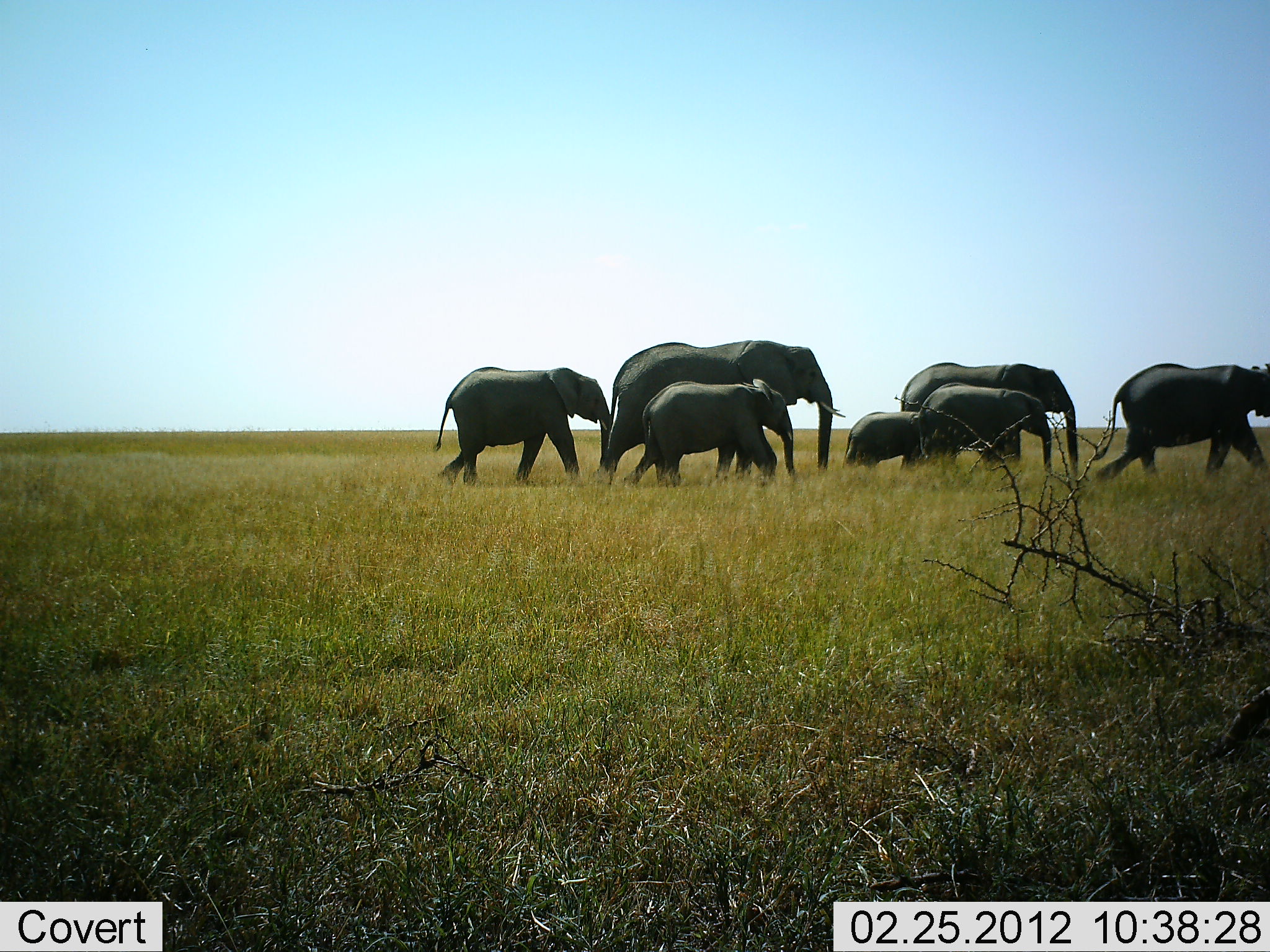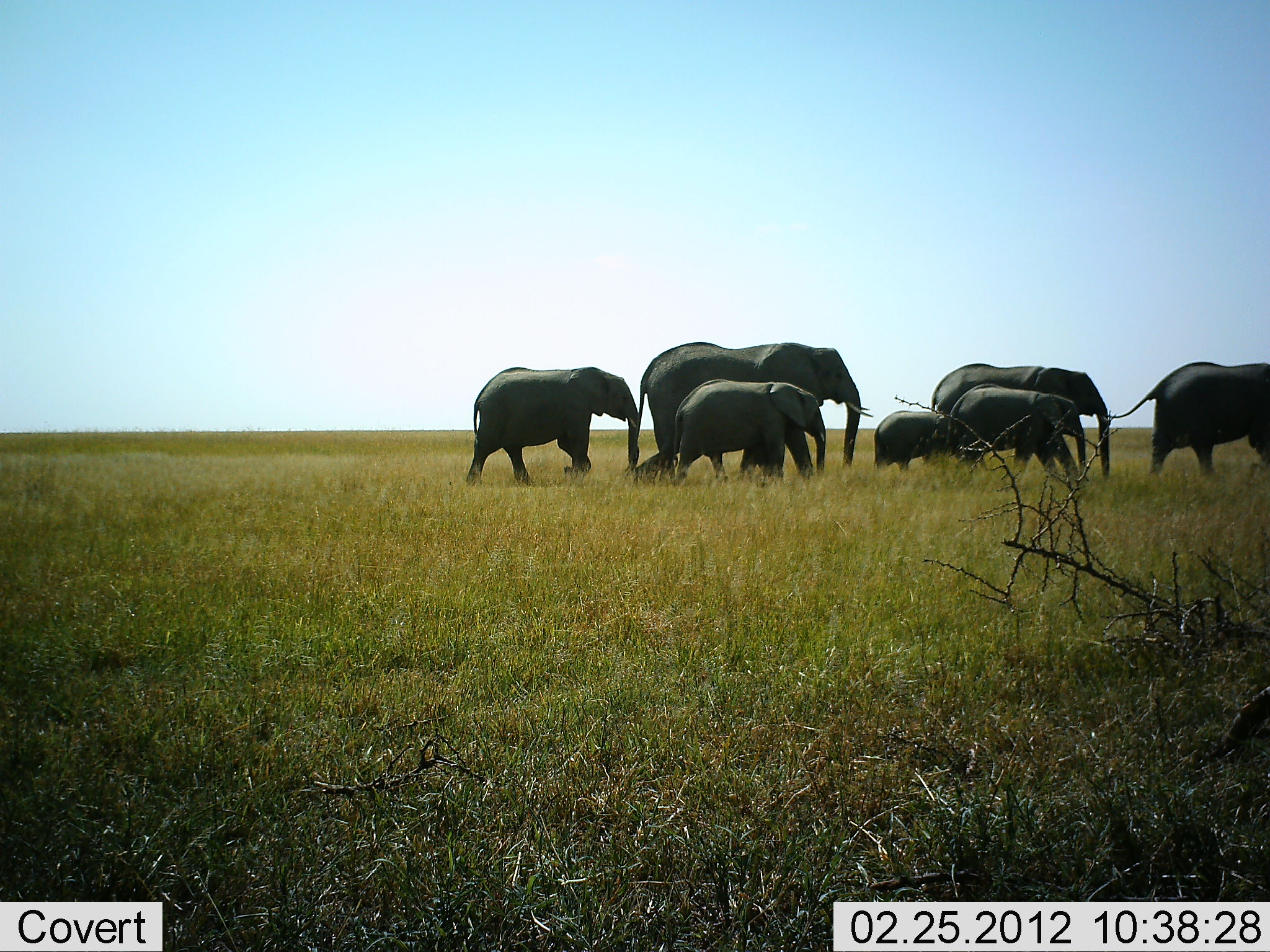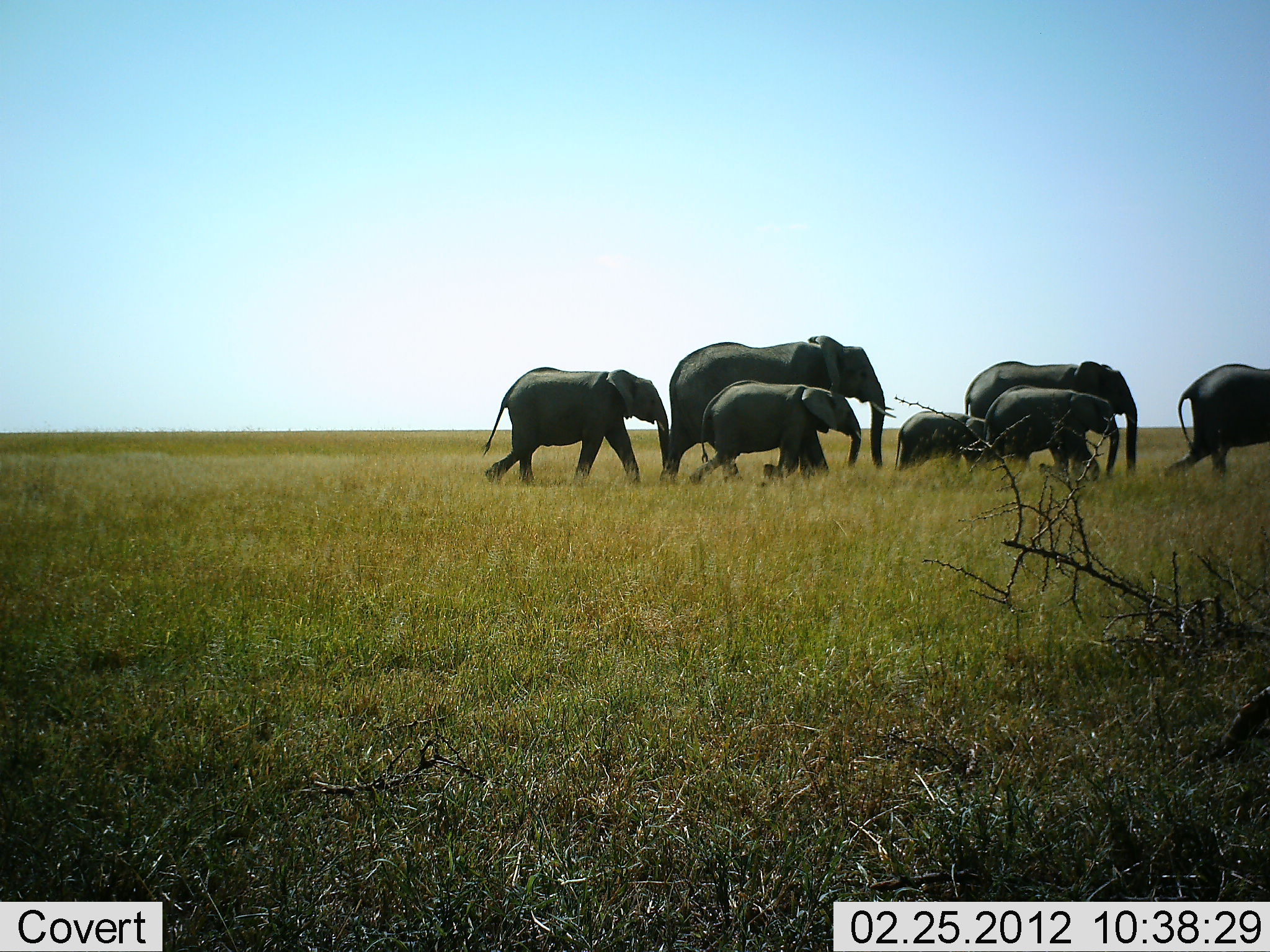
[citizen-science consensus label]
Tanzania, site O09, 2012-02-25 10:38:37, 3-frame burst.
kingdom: Animalia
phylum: Chordata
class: Mammalia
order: Proboscidea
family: Elephantidae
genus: Loxodonta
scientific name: Loxodonta africana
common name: african bush elephant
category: elephant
Elephant (african bush elephant) (Loxodonta africana), count 7. Behavior (volunteer vote fractions): standing 3%, resting 0%, moving 100%, interacting 0%. Young present (vote fraction): 87%. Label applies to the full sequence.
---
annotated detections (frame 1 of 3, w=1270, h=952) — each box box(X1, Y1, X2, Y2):
animal: box(595, 340, 844, 470); box(432, 366, 612, 489); box(898, 360, 1082, 480); box(1089, 362, 1270, 482); box(621, 378, 799, 488); box(916, 382, 1056, 479); box(844, 410, 920, 472)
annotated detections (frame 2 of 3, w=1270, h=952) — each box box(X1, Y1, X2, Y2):
animal: box(627, 343, 873, 472); box(928, 362, 1112, 480); box(464, 365, 641, 485); box(1098, 359, 1270, 480); box(668, 379, 830, 483); box(944, 382, 1089, 487); box(870, 411, 953, 481)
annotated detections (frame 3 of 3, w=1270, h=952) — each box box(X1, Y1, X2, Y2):
animal: box(657, 335, 897, 472); box(480, 367, 670, 490); box(962, 362, 1139, 481); box(688, 380, 863, 486); box(966, 385, 1118, 486); box(1157, 363, 1270, 480); box(894, 413, 987, 474)